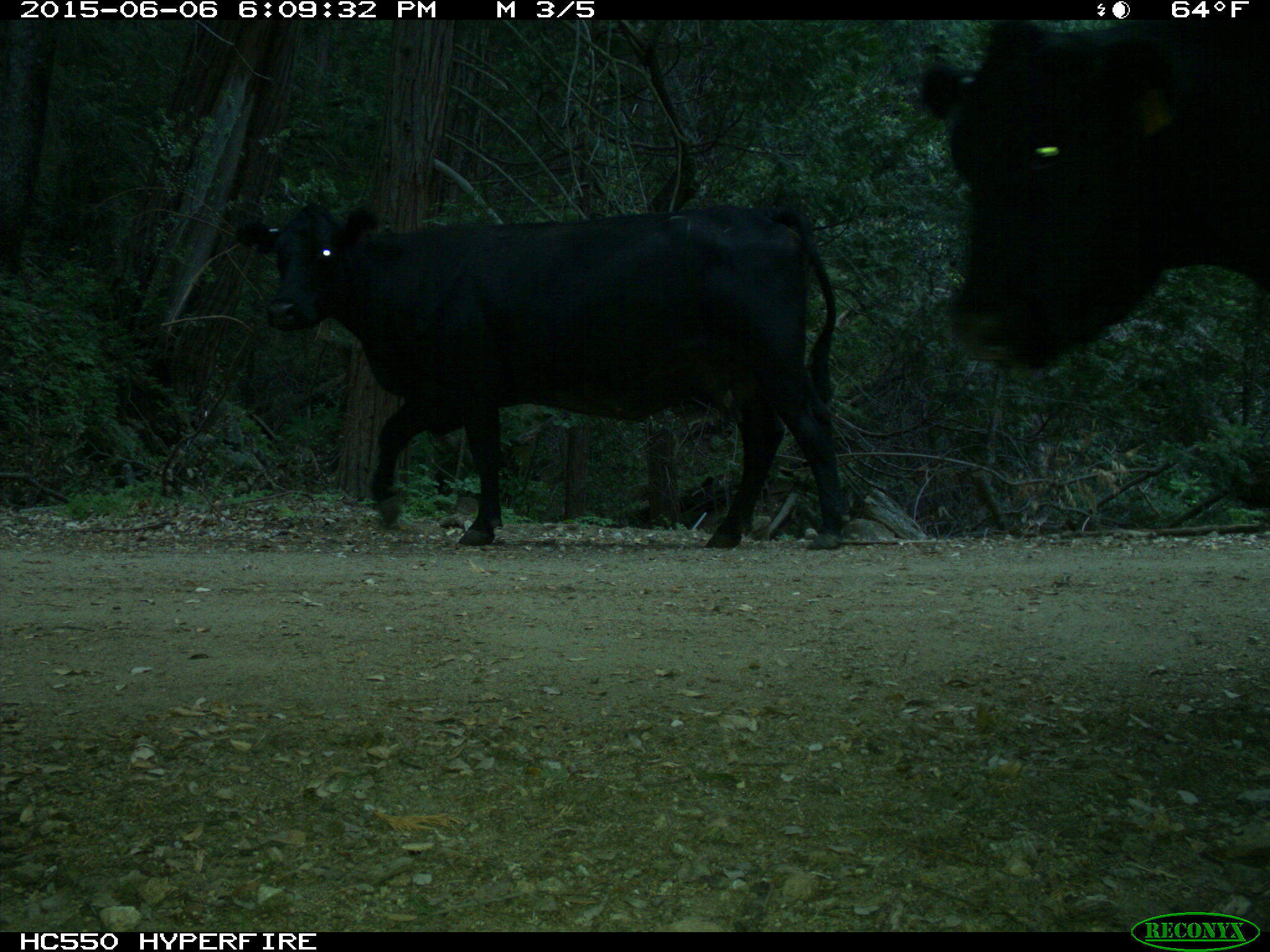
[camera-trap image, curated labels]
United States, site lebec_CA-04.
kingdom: Animalia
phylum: Chordata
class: Mammalia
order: Artiodactyla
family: Bovidae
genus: Bos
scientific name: Bos taurus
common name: domestic cow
Bos taurus (domestic cow).